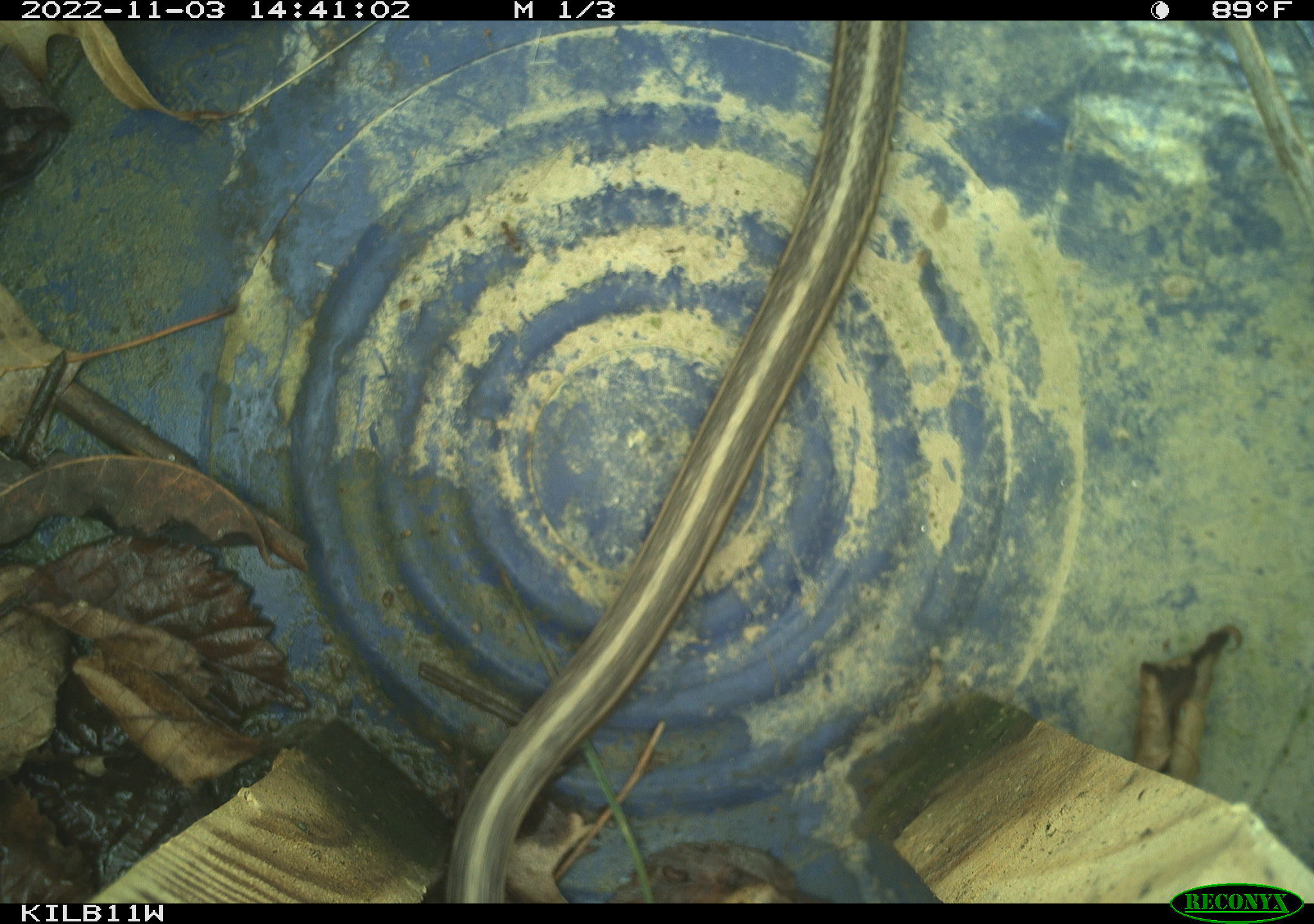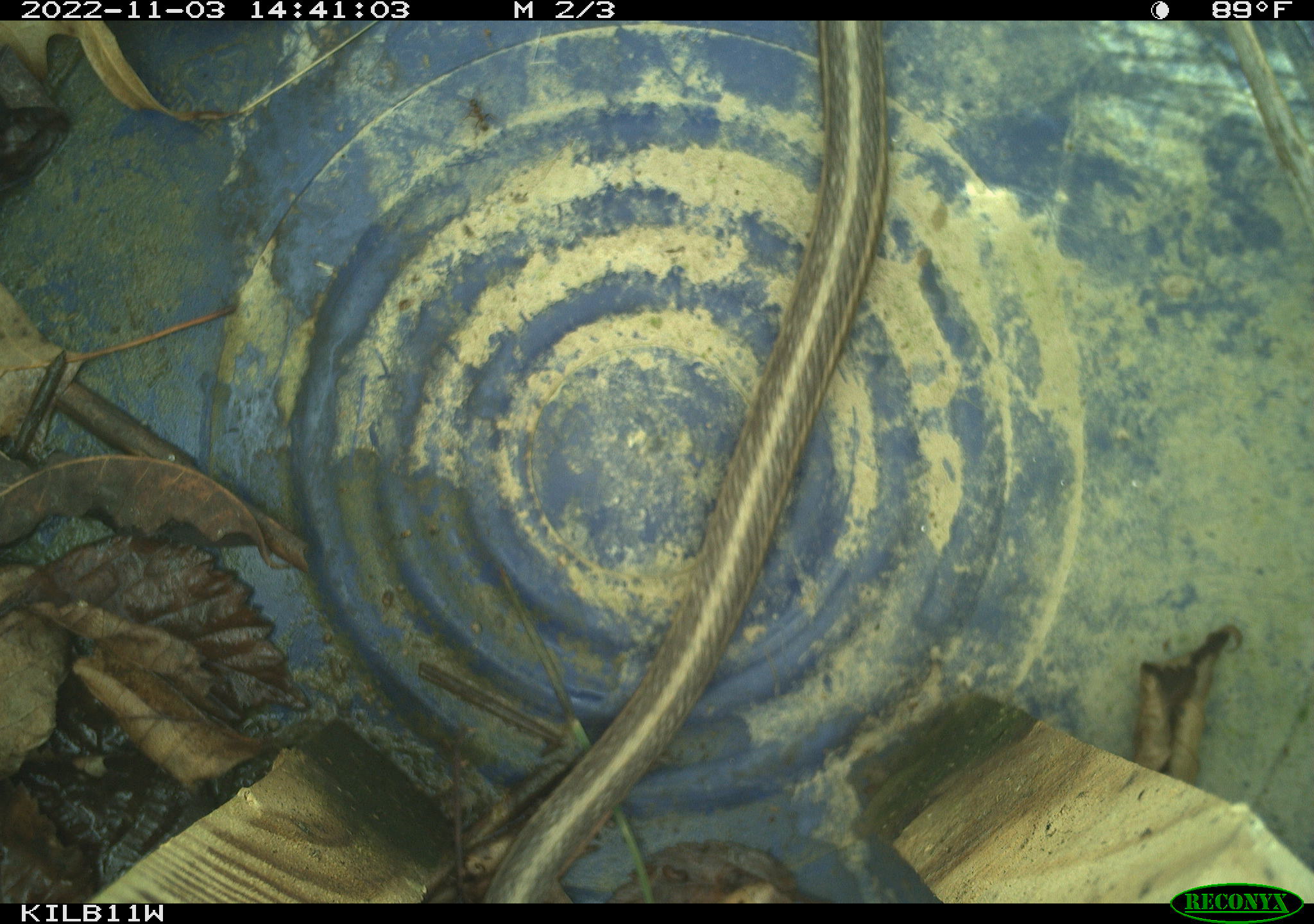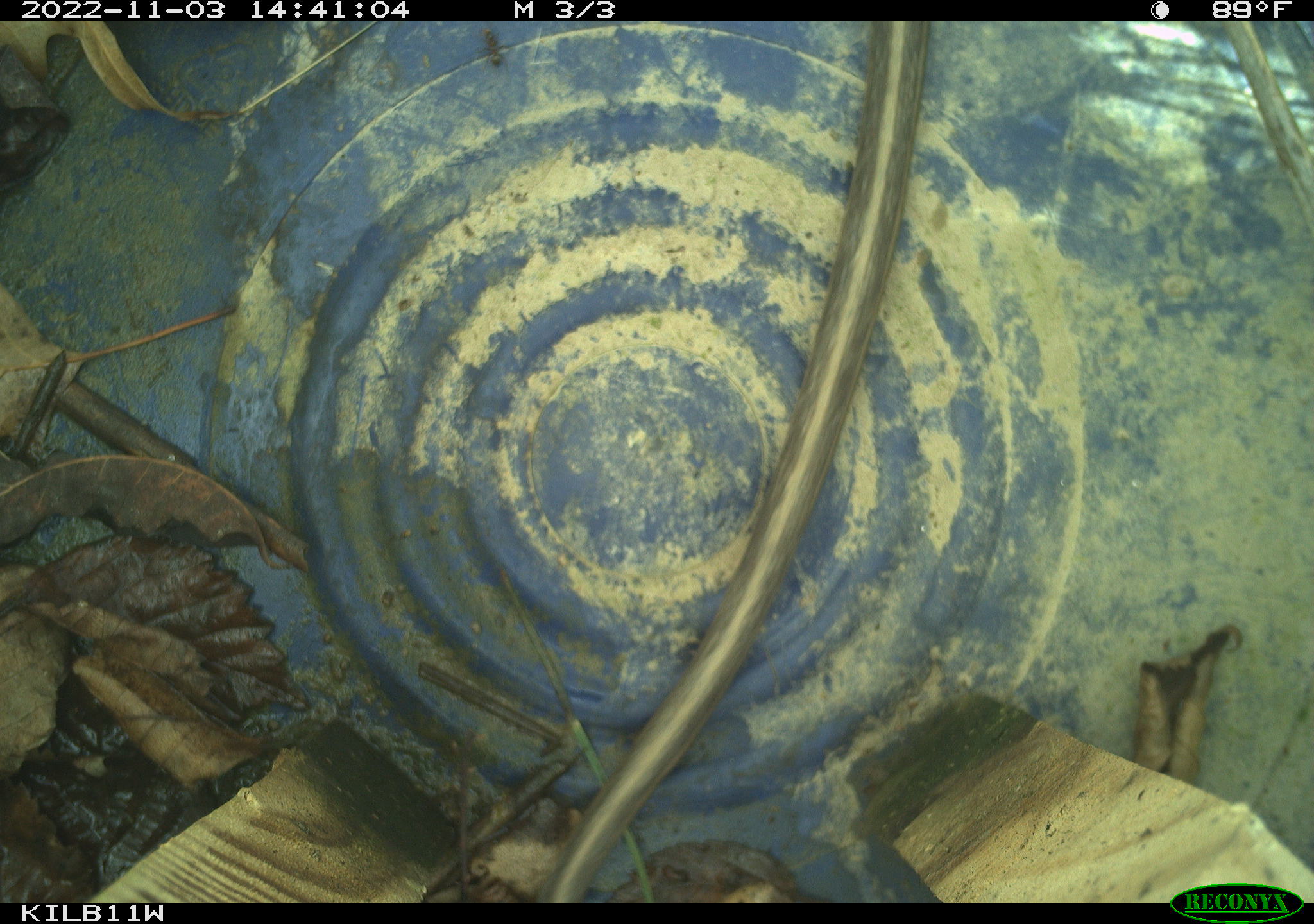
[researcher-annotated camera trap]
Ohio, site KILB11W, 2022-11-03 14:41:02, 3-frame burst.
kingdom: Animalia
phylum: Chordata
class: Reptilia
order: Squamata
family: Colubridae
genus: Thamnophis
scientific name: Thamnophis sirtalis sirtalis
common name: eastern gartersnake